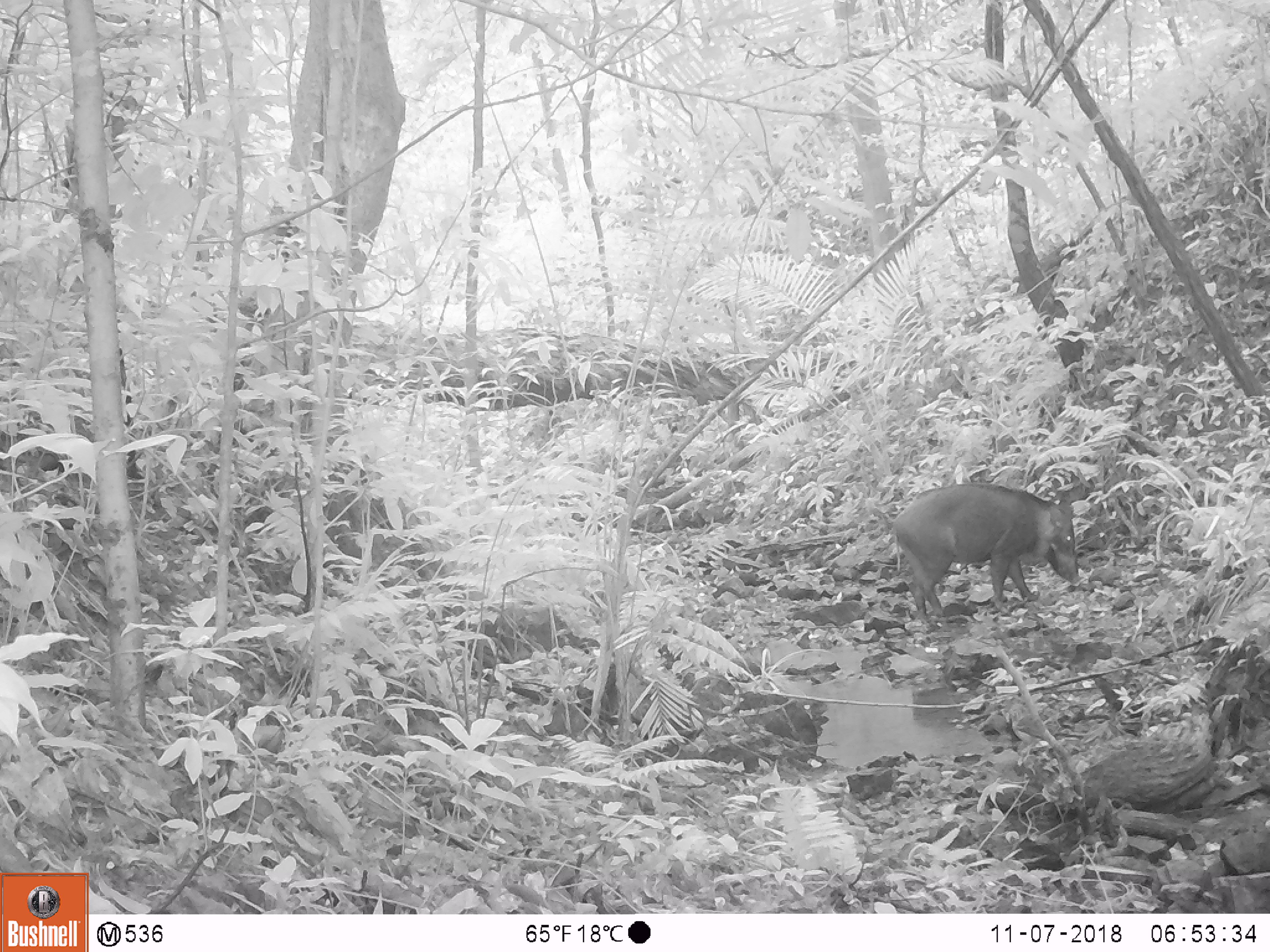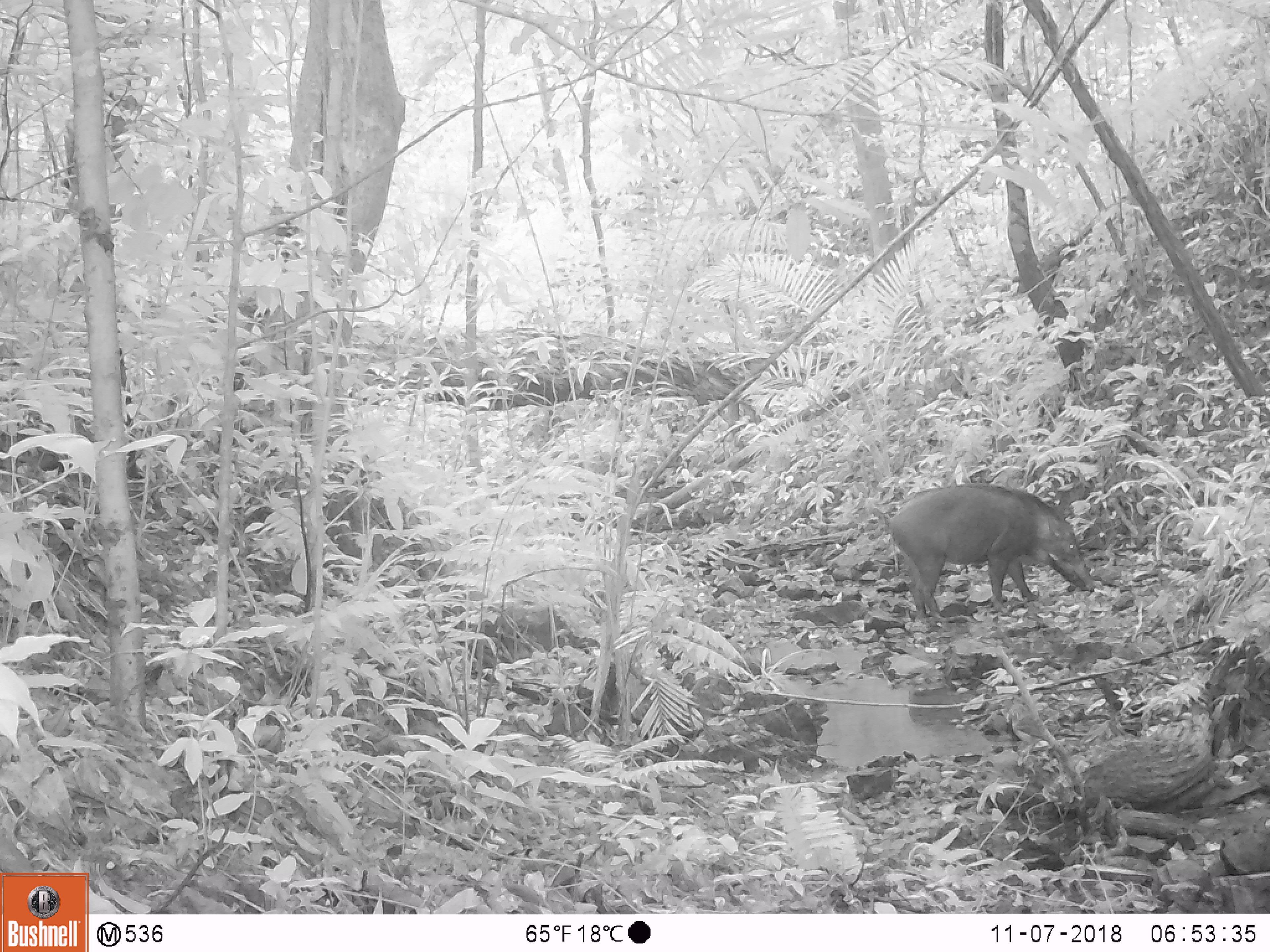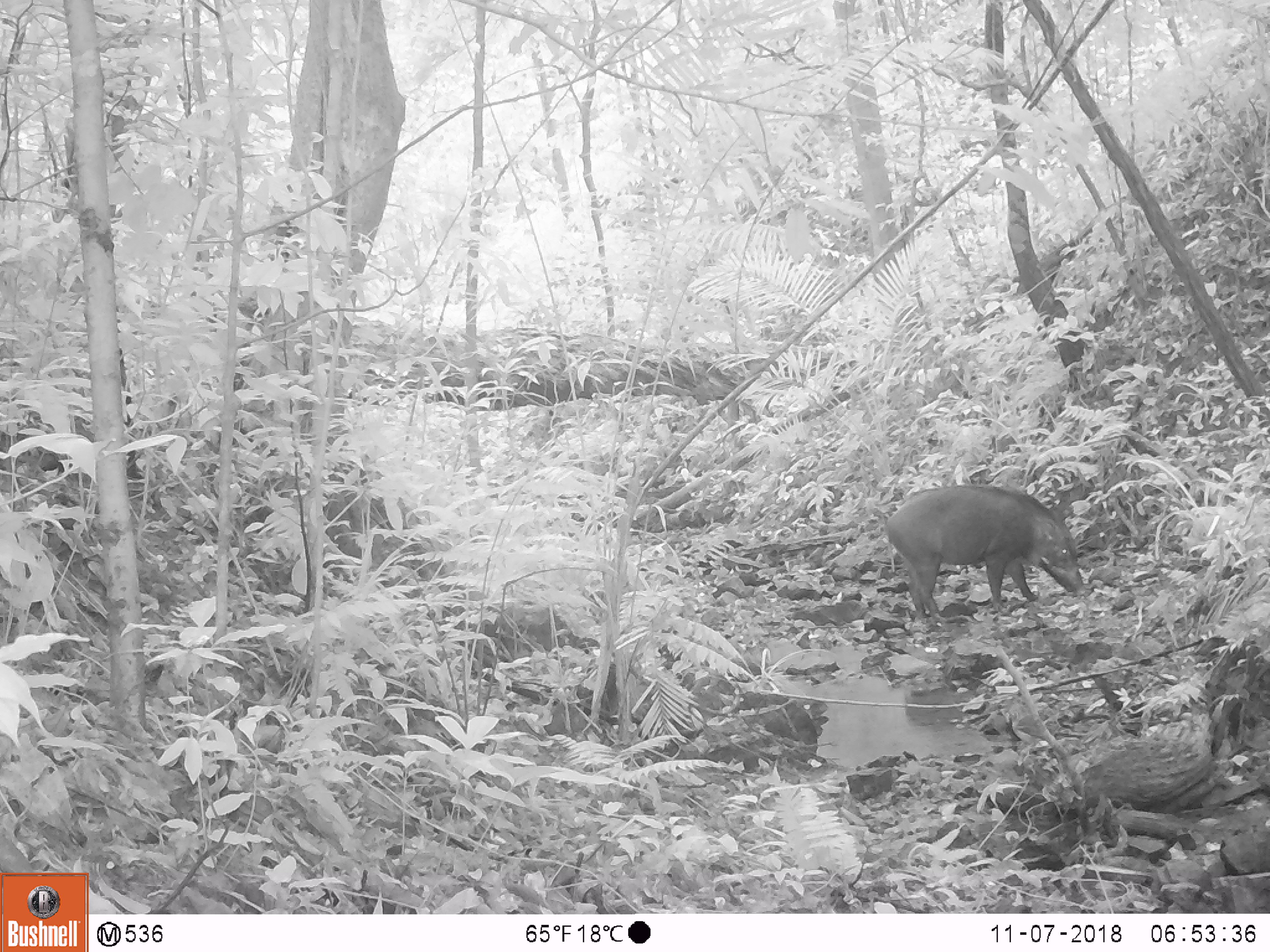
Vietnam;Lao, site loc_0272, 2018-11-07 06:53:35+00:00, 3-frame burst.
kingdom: Animalia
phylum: Chordata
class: Mammalia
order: Artiodactyla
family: Suidae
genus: Sus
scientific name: Sus scrofa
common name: eurasian wild pig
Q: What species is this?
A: Eurasian wild pig (Sus scrofa).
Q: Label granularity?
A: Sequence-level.